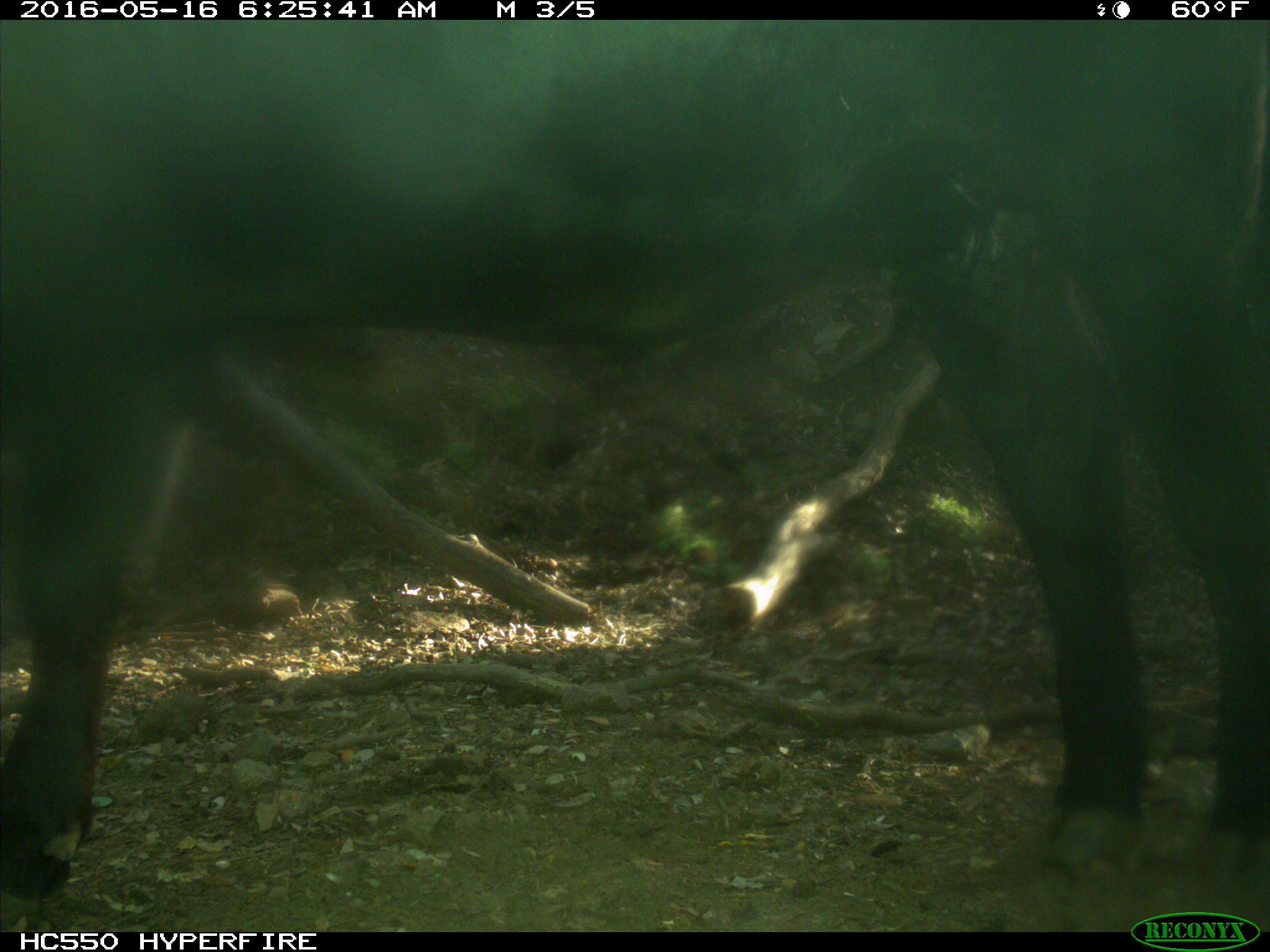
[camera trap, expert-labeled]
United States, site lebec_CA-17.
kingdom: Animalia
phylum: Chordata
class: Mammalia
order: Artiodactyla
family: Bovidae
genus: Bos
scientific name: Bos taurus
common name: domestic cow